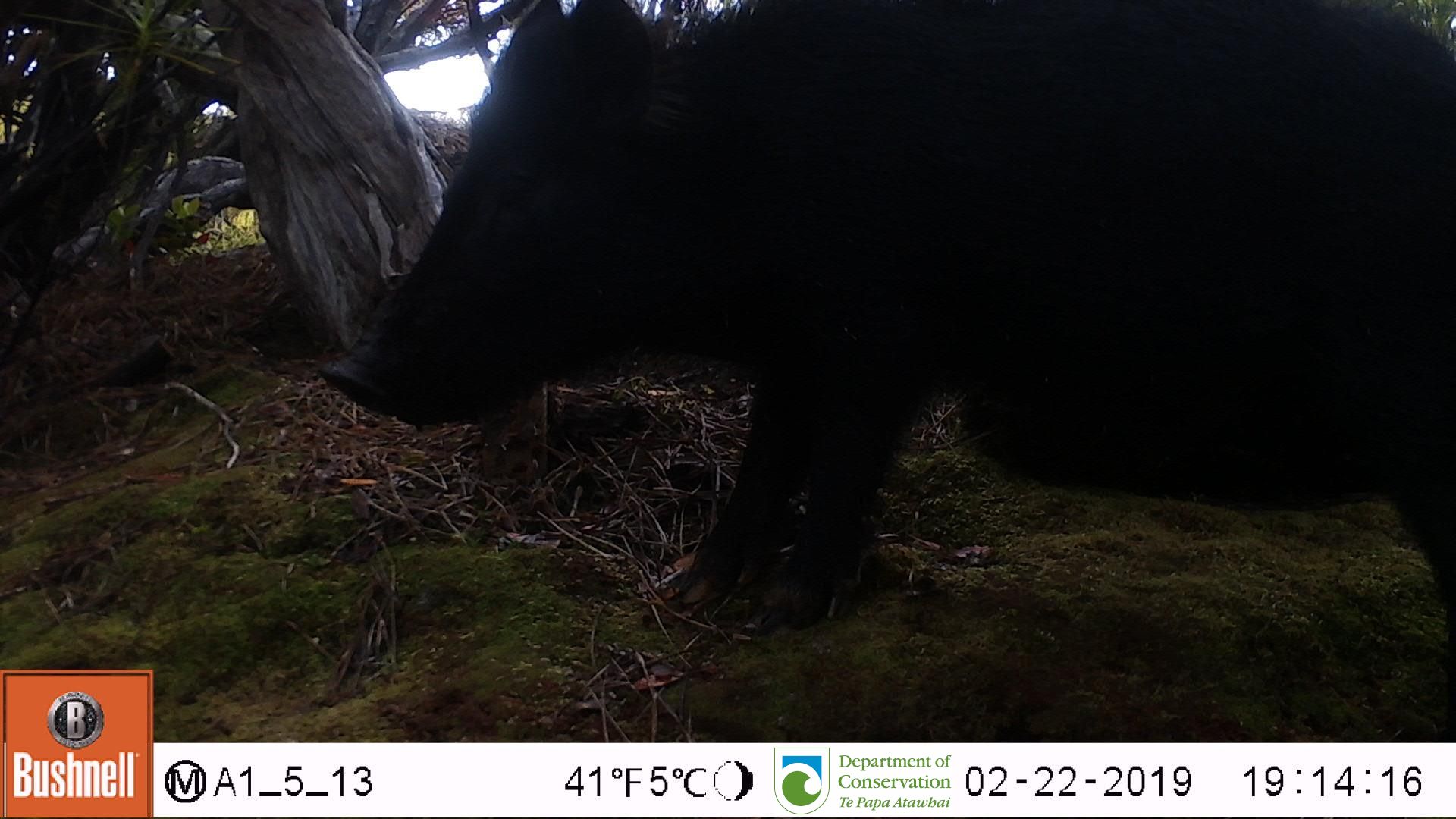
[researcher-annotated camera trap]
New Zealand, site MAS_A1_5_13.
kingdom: Animalia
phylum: Chordata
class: Mammalia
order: Artiodactyla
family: Suidae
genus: Sus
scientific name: Sus scrofa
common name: pig